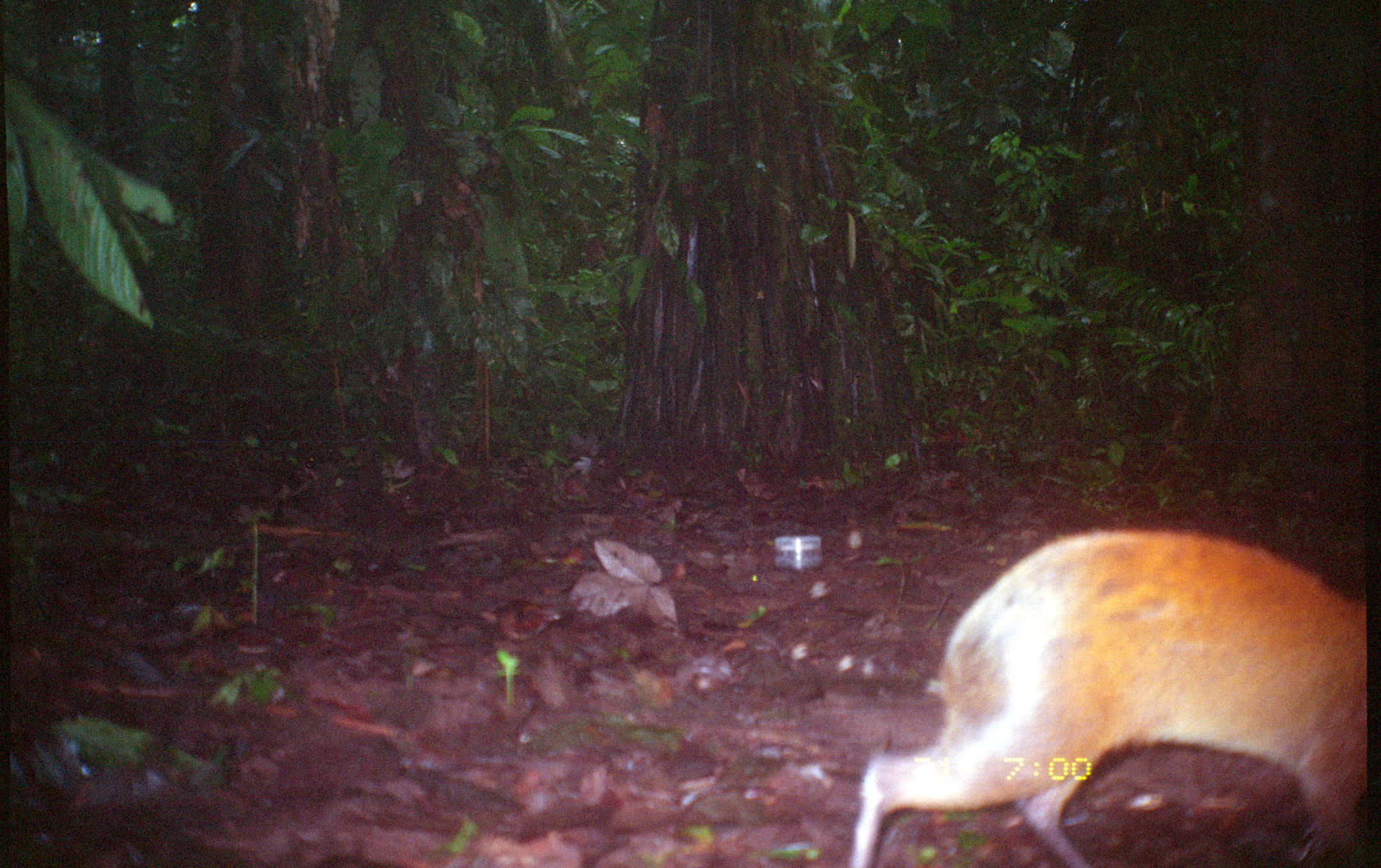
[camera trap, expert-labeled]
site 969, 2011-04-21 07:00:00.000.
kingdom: Animalia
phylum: Chordata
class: Mammalia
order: Rodentia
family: Dasyproctidae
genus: Dasyprocta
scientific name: Dasyprocta punctata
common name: central american agouti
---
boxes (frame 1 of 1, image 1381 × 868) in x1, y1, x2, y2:
dasyprocta punctata: 848, 528, 1365, 868